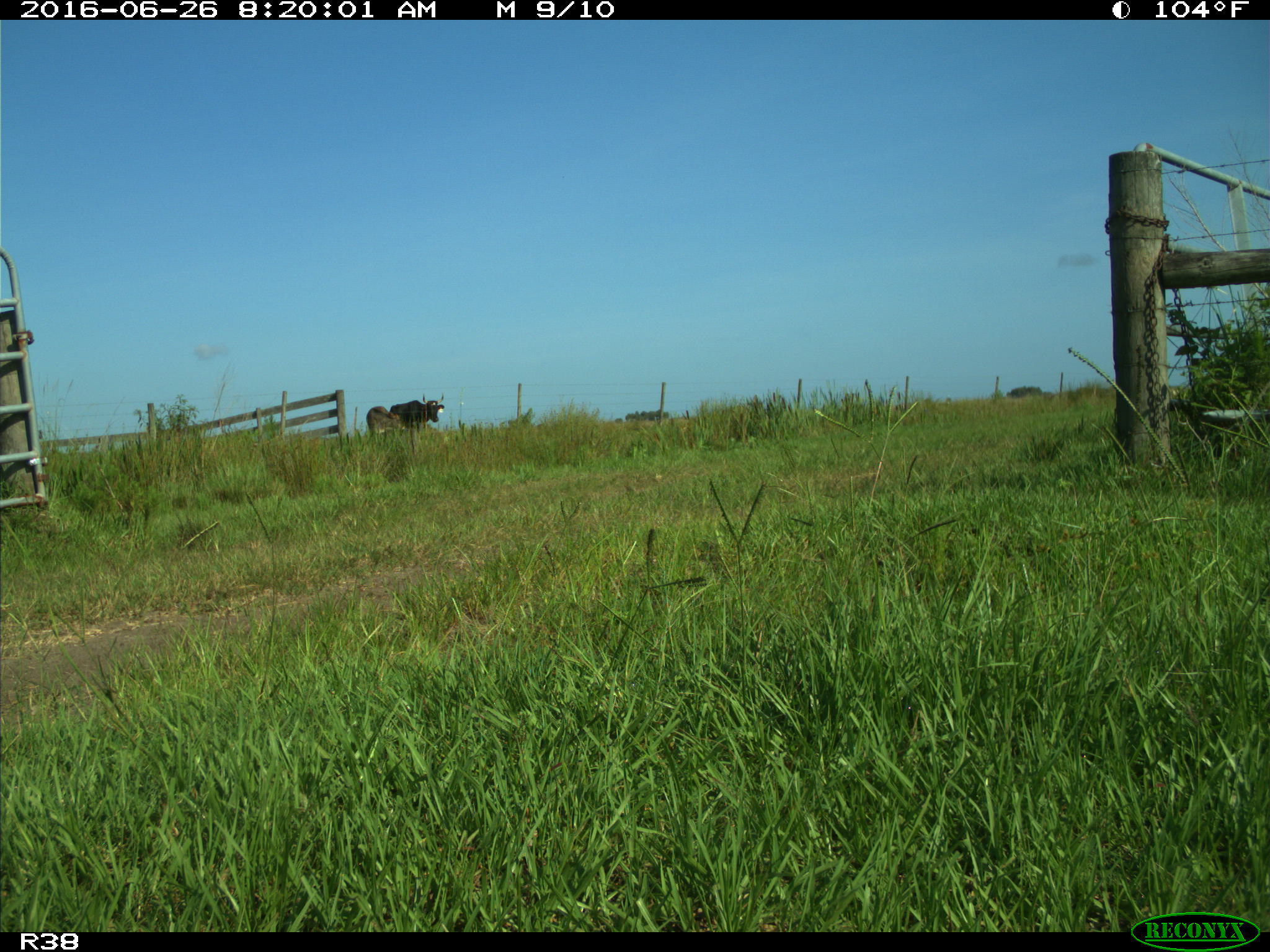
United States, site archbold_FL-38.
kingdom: Animalia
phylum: Chordata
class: Mammalia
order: Artiodactyla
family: Bovidae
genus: Bos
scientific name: Bos taurus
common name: domestic cow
Bos taurus (domestic cow).